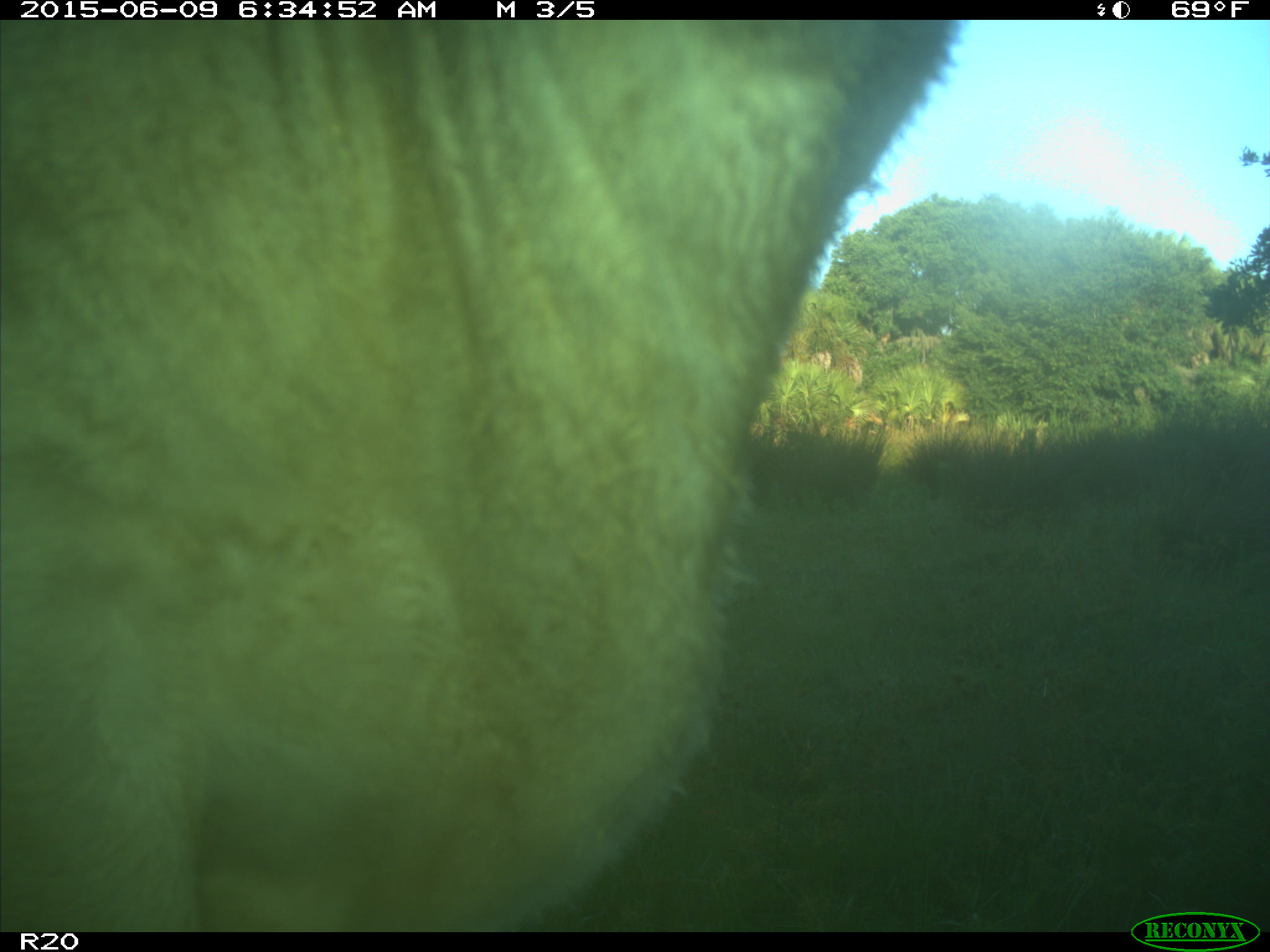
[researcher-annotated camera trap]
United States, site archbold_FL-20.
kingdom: Animalia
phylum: Chordata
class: Mammalia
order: Artiodactyla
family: Bovidae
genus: Bos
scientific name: Bos taurus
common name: domestic cow